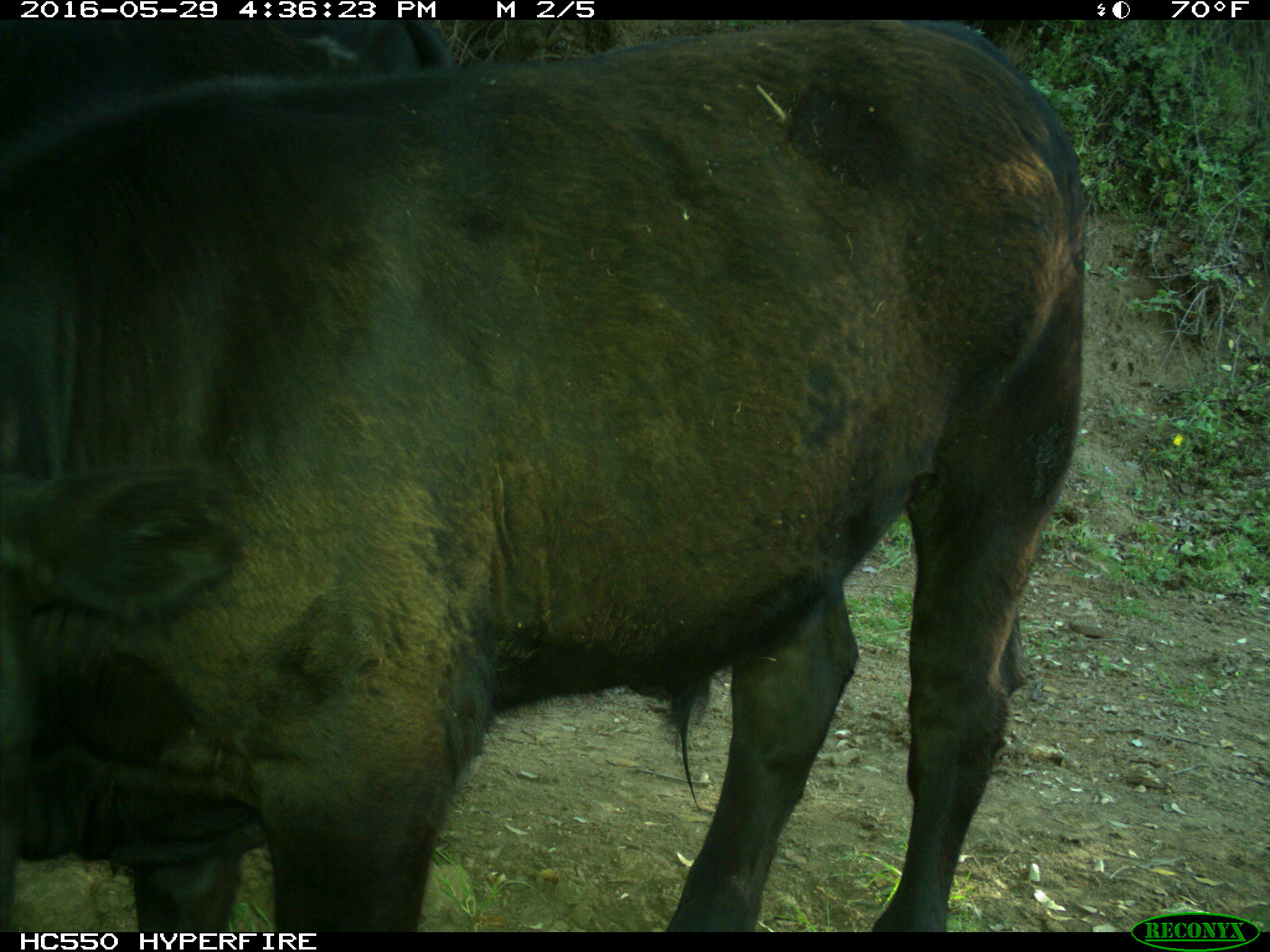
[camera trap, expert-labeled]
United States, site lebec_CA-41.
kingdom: Animalia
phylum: Chordata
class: Mammalia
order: Artiodactyla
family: Bovidae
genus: Bos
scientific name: Bos taurus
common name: domestic cow